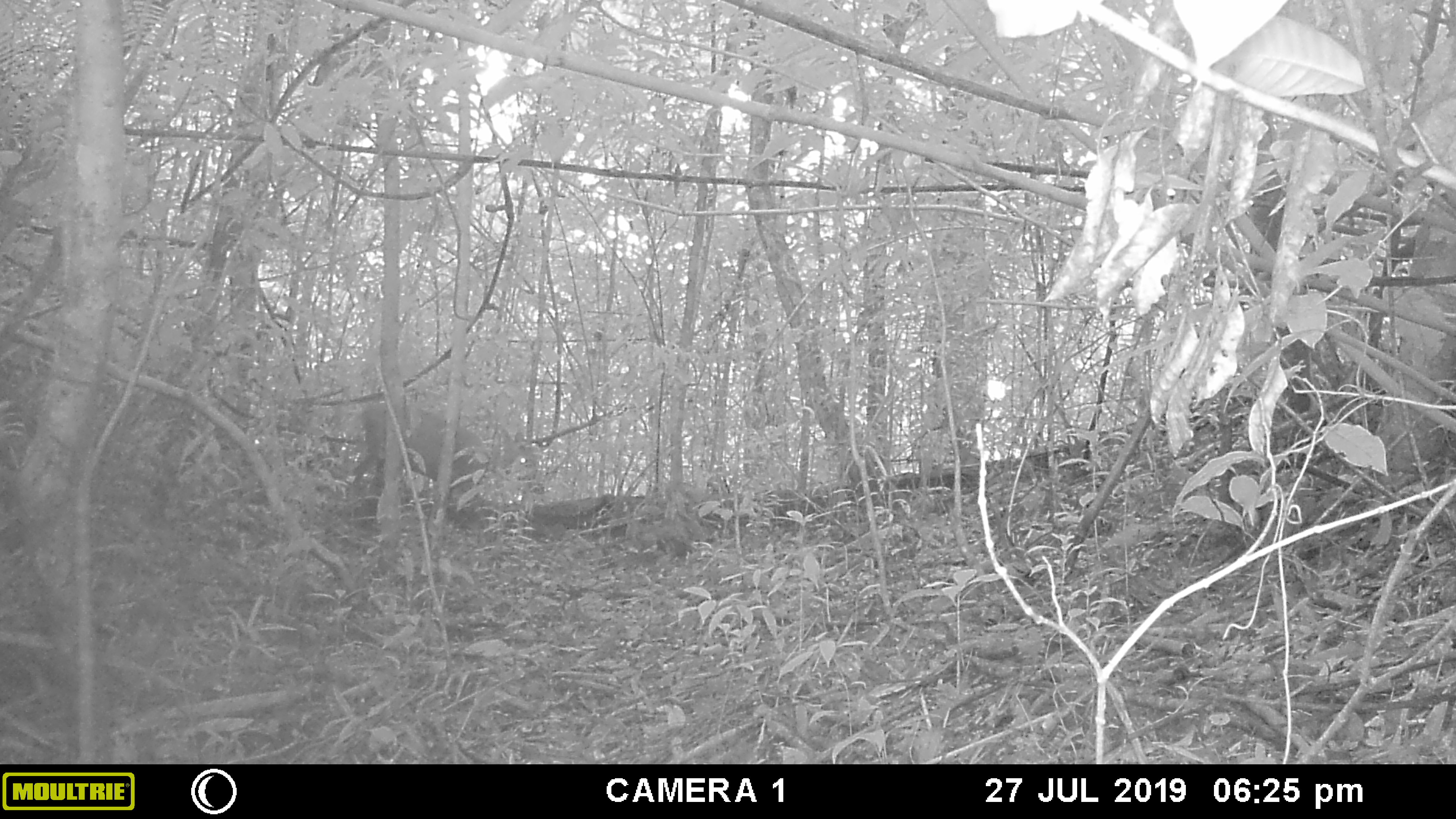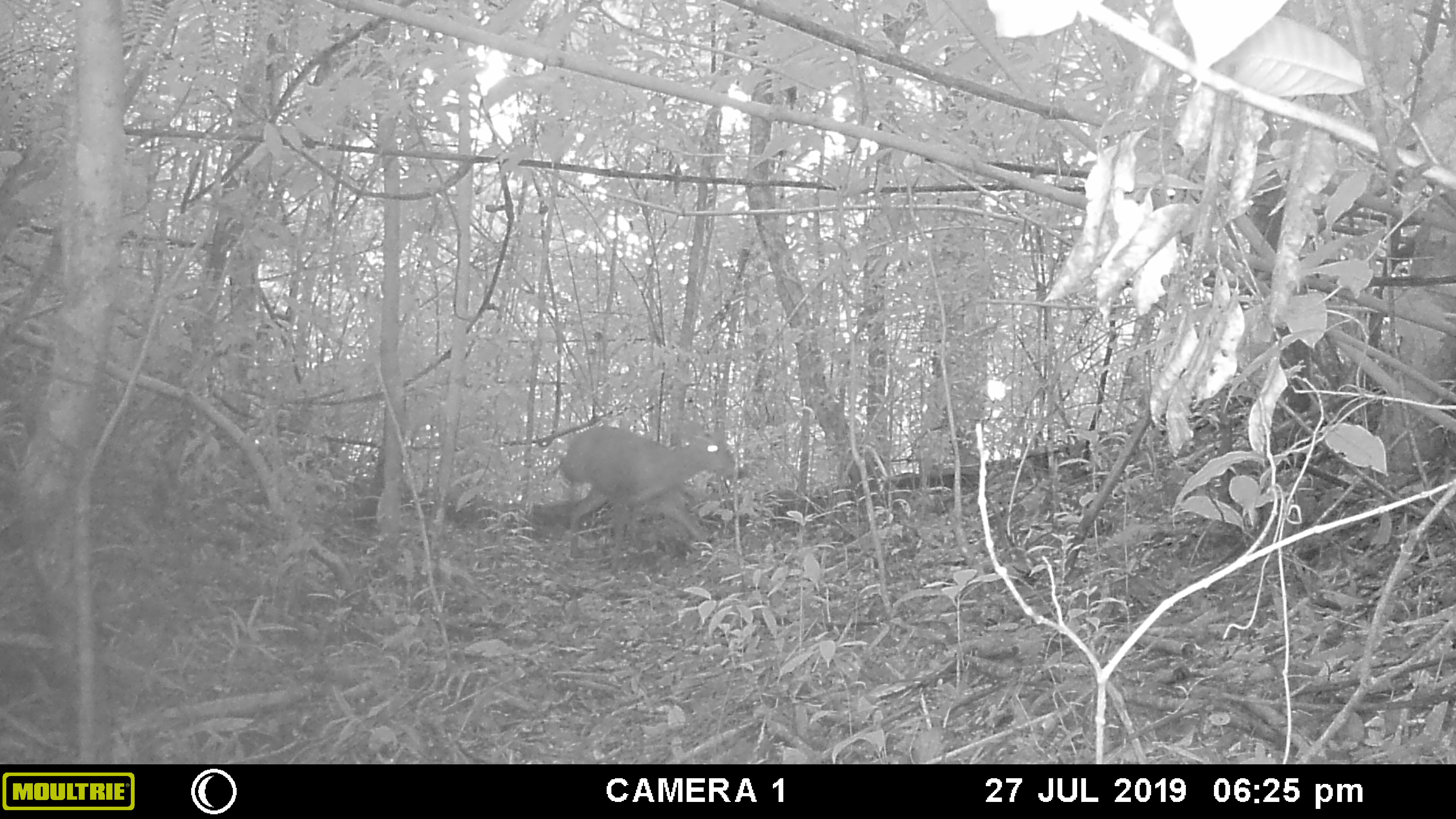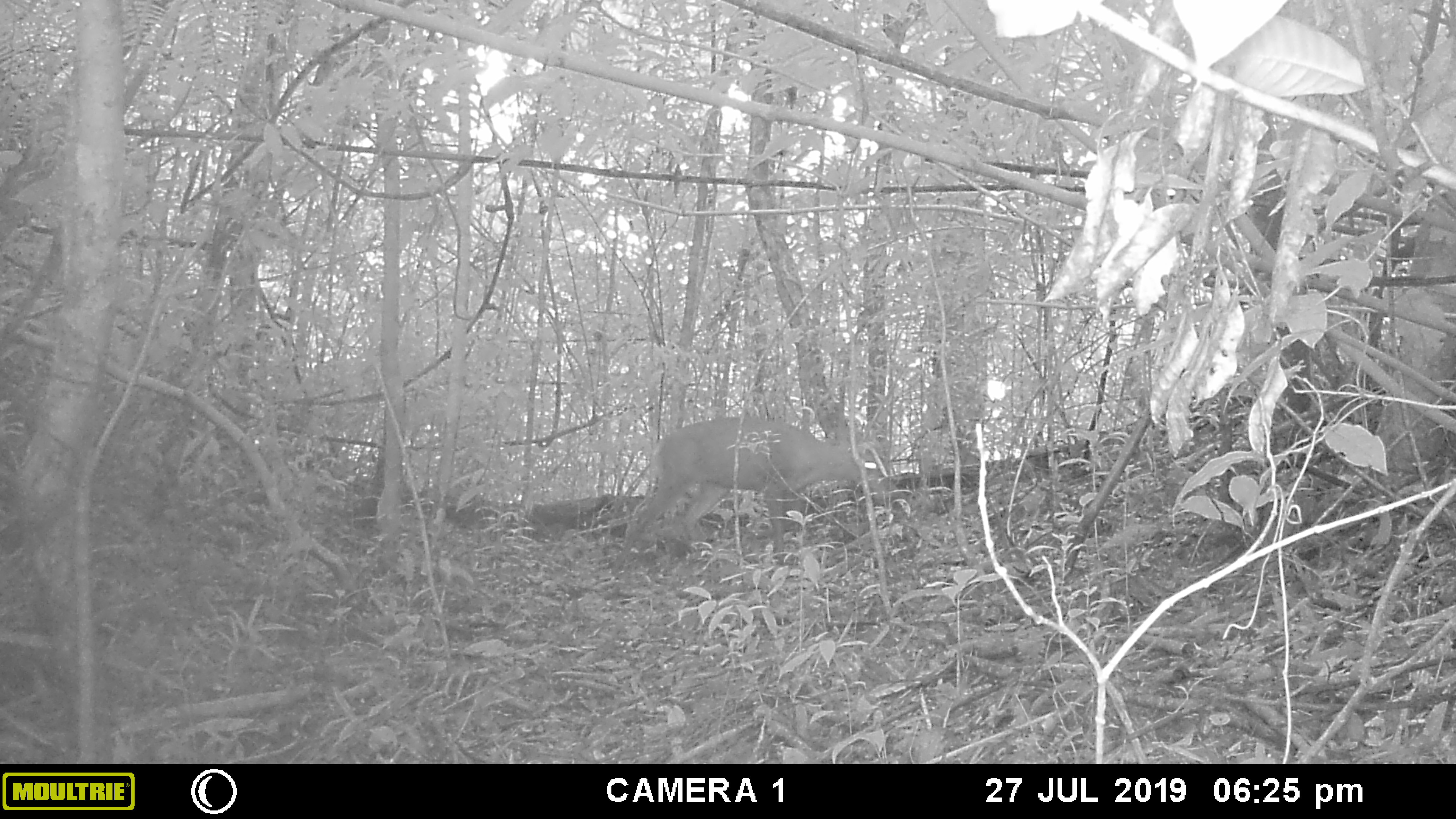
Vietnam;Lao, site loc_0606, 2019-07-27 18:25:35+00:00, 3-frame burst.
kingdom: Animalia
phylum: Chordata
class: Mammalia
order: Artiodactyla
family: Cervidae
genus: Muntiacus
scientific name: Muntiacus rooseveltorum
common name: roosevelt's muntjac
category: roosevelts muntjac group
Roosevelts muntjac group (roosevelt's muntjac) (Muntiacus rooseveltorum). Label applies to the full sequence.